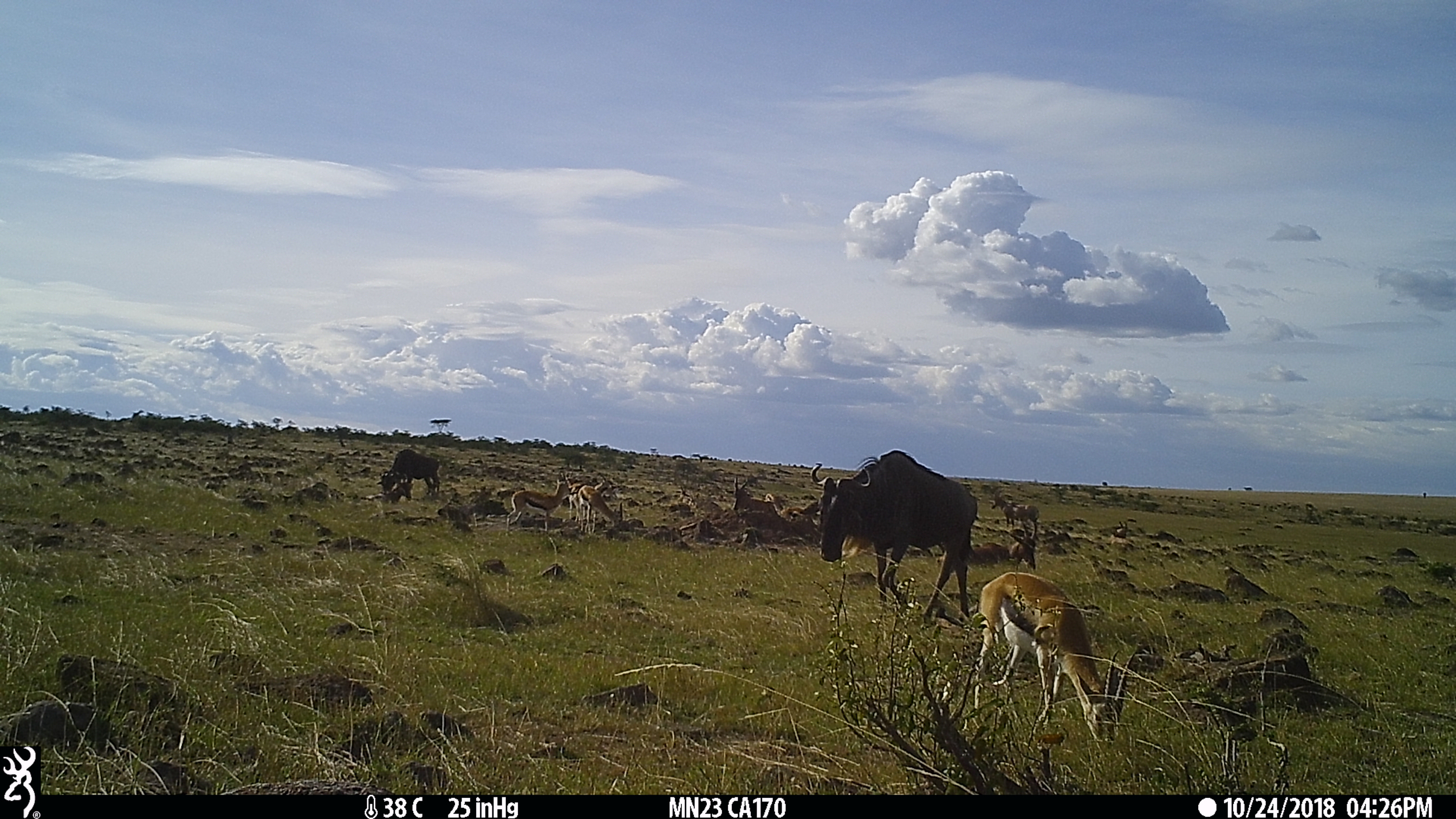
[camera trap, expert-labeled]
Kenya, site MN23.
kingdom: Animalia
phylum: Chordata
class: Mammalia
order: Artiodactyla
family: Bovidae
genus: Eudorcas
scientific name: Eudorcas thomsonii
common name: thomon's gazelle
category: gazelle thomsons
Gazelle thomsons (thomon's gazelle) (Eudorcas thomsonii).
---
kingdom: Animalia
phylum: Chordata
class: Mammalia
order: Artiodactyla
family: Bovidae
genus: Connochaetes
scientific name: Connochaetes taurinus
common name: blue wildebeest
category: wildebeest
Wildebeest (blue wildebeest) (Connochaetes taurinus).